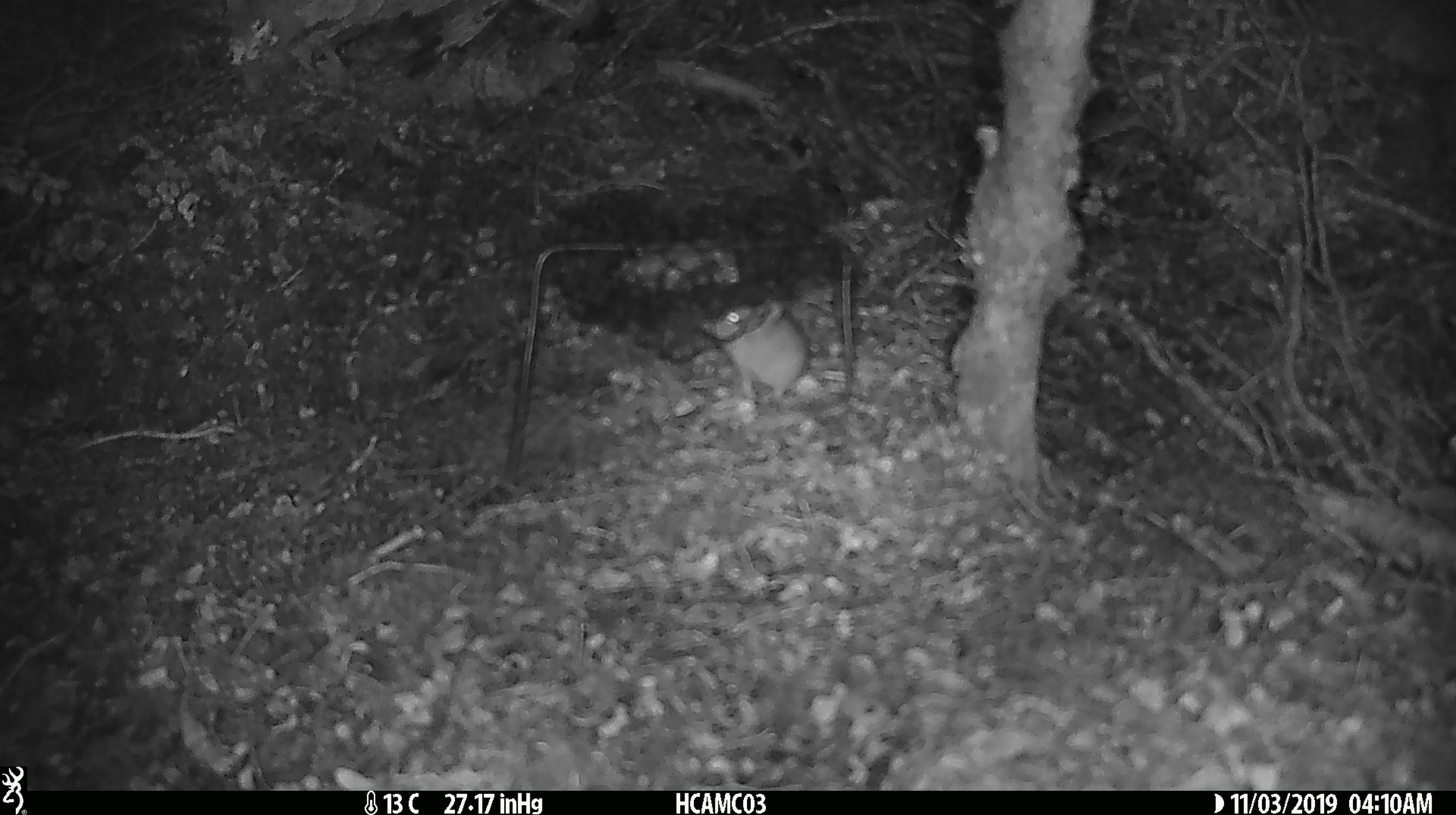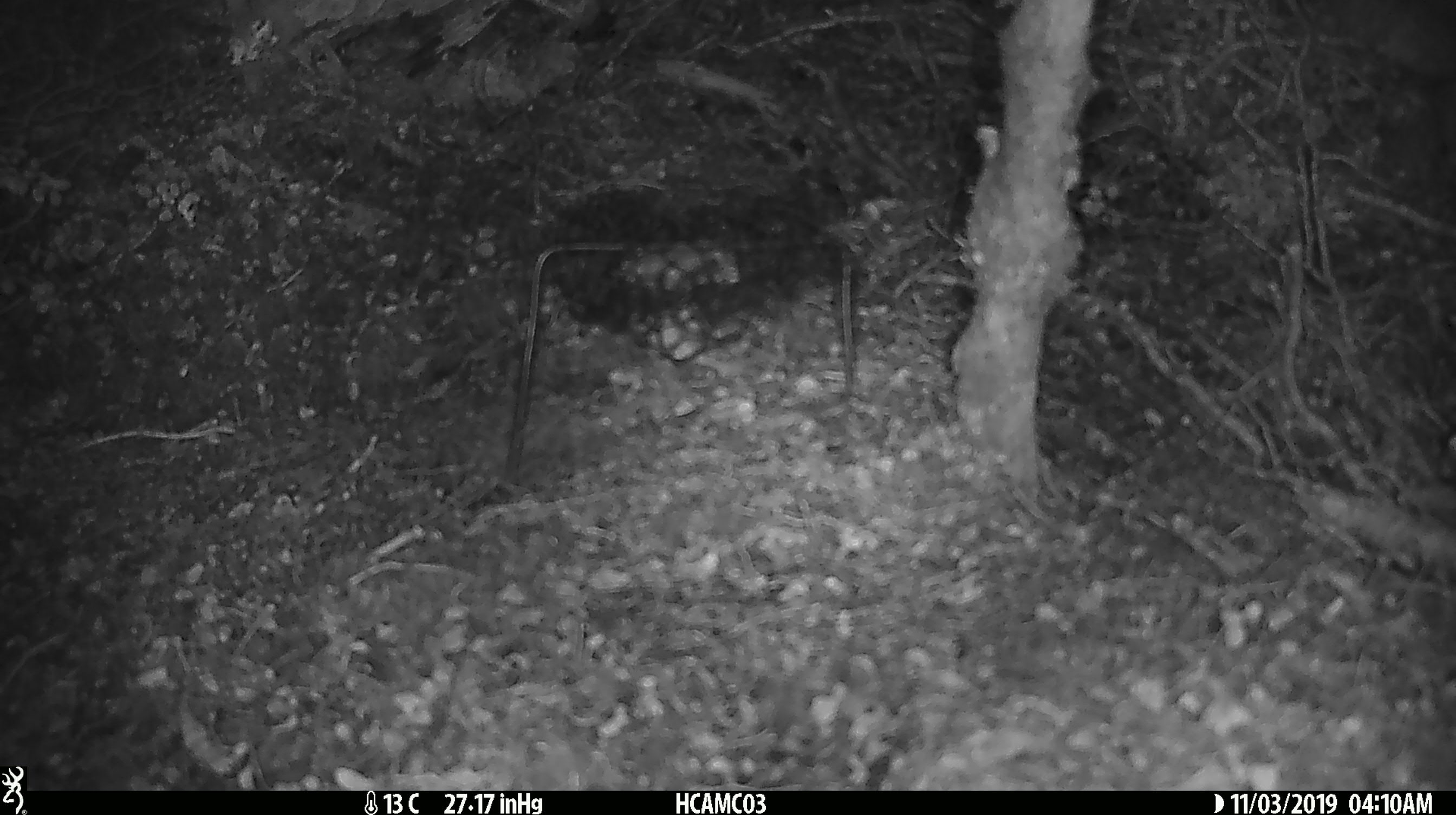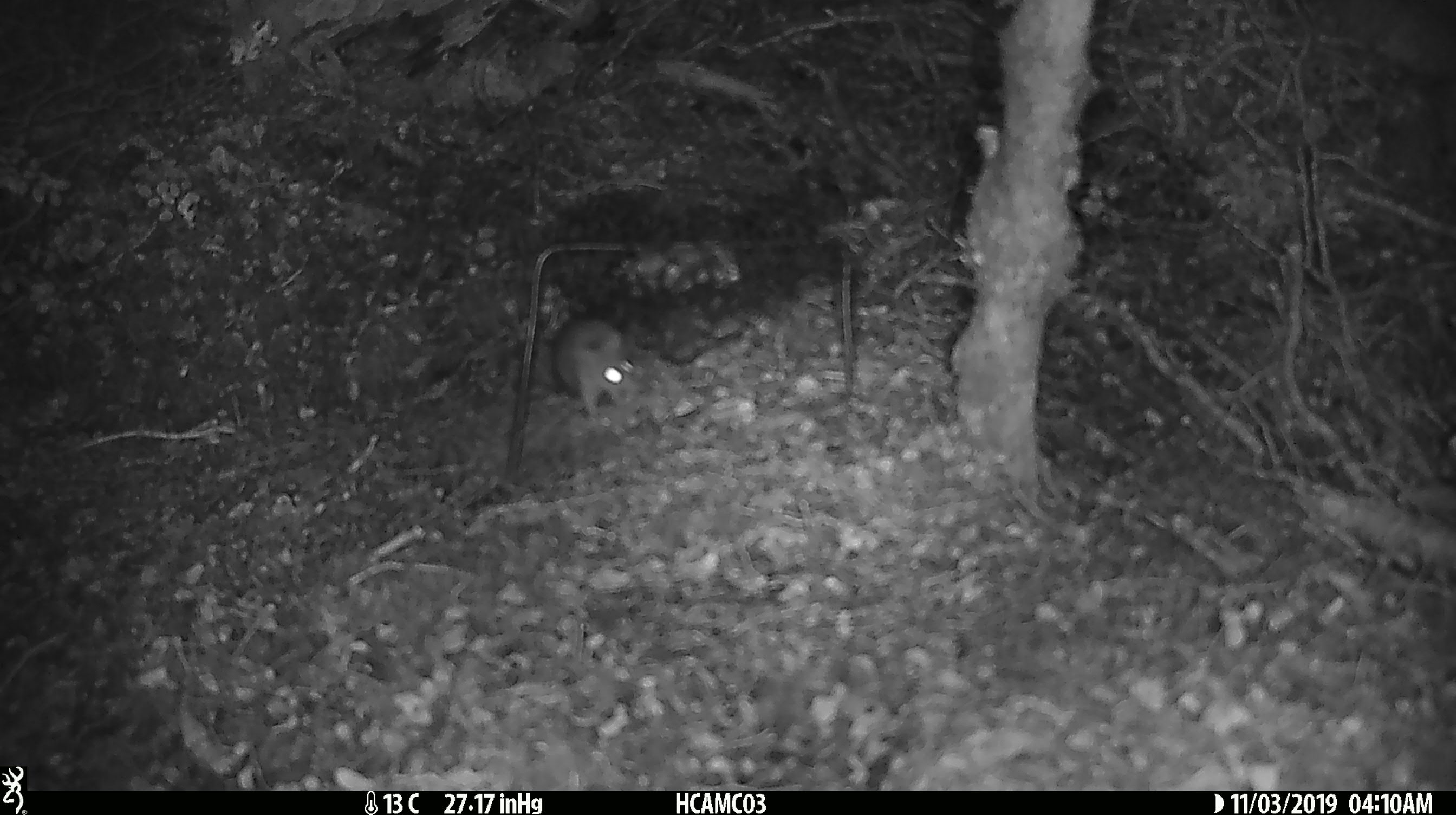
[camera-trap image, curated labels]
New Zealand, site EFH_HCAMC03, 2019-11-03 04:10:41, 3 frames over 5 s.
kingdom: Animalia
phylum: Chordata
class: Mammalia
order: Rodentia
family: Muridae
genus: Mus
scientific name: Mus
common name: mouse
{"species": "mouse (Mus)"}